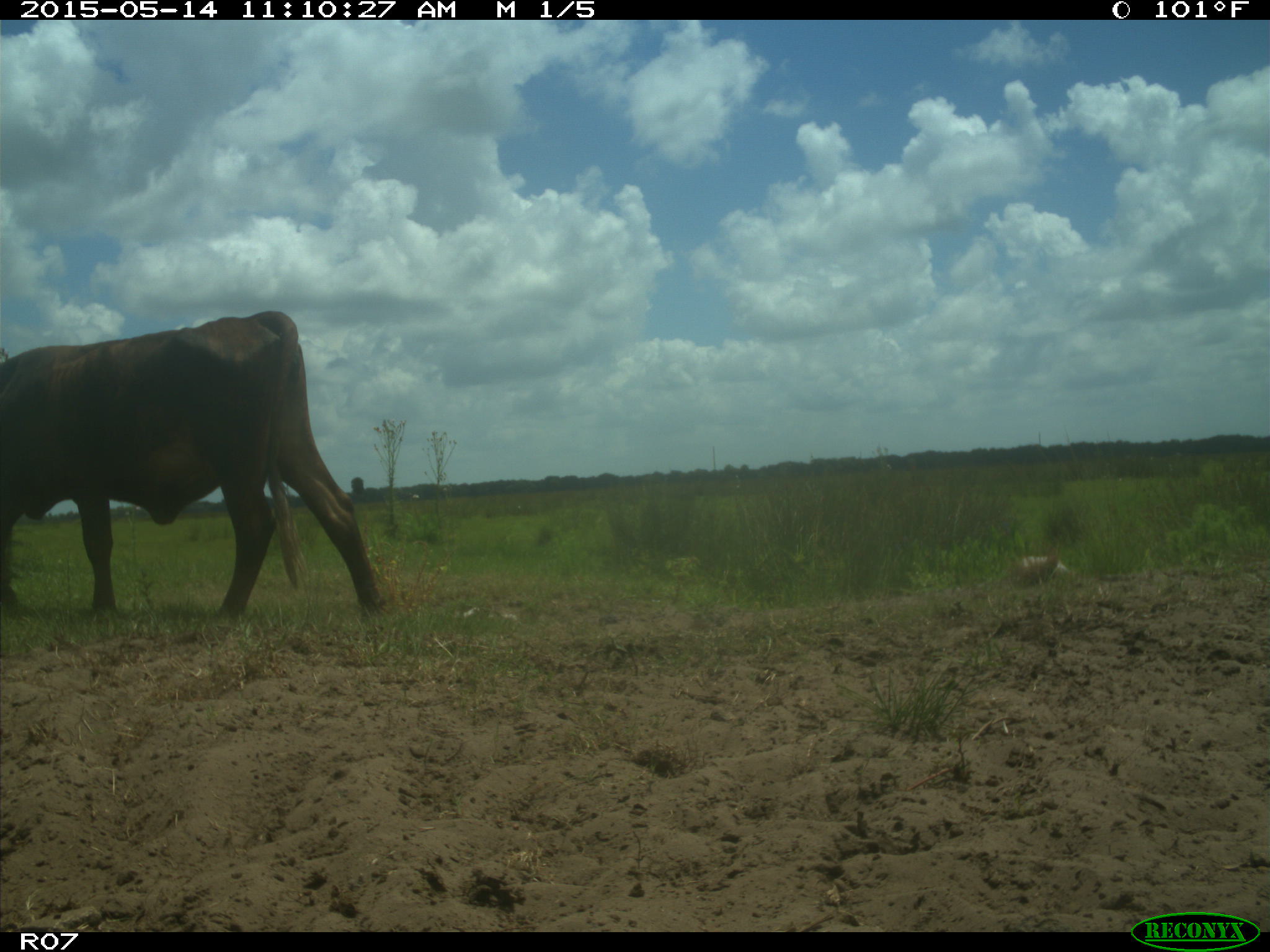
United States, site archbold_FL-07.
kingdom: Animalia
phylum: Chordata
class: Mammalia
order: Artiodactyla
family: Bovidae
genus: Bos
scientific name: Bos taurus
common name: domestic cow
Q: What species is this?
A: Bos taurus (domestic cow).